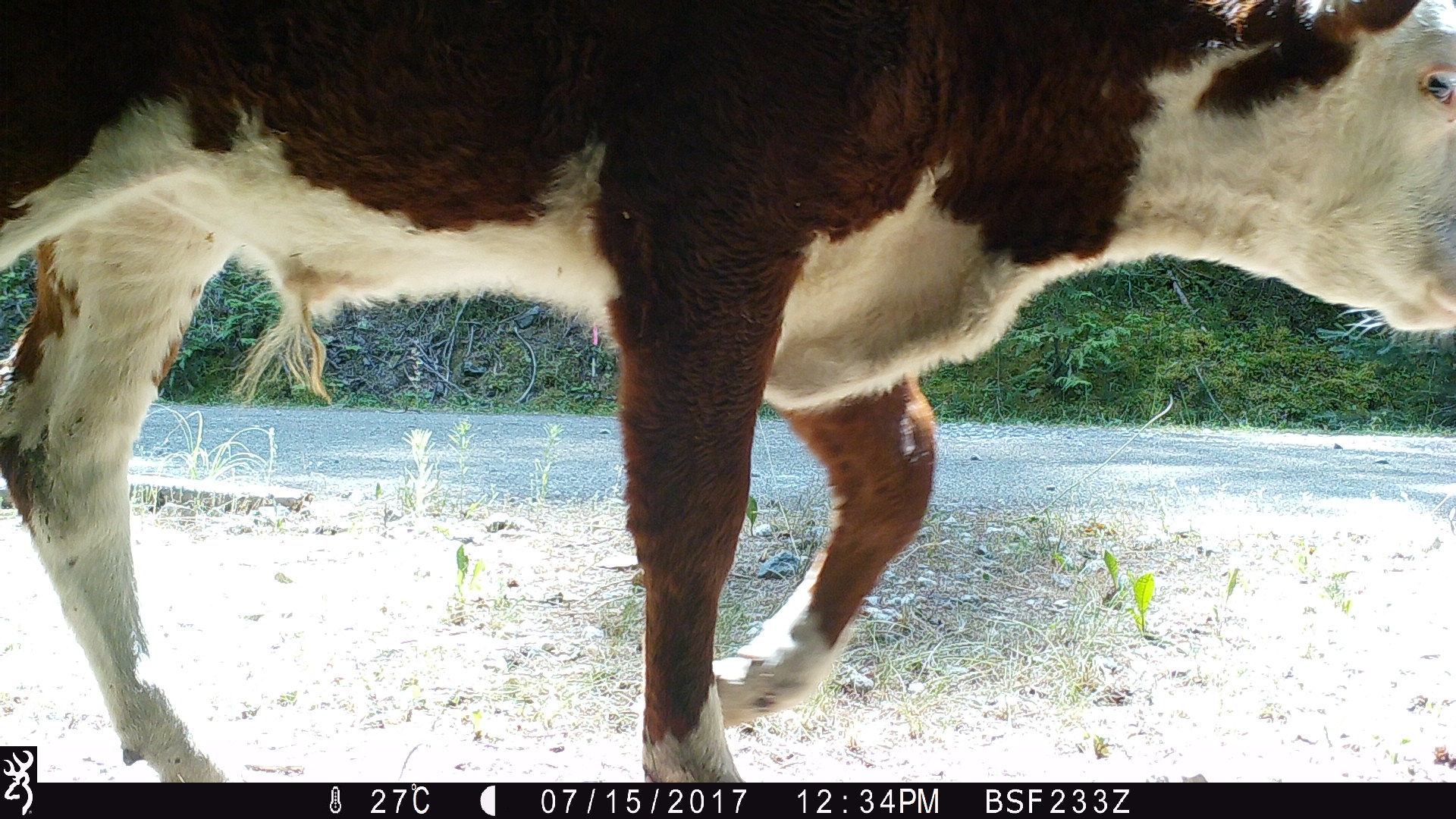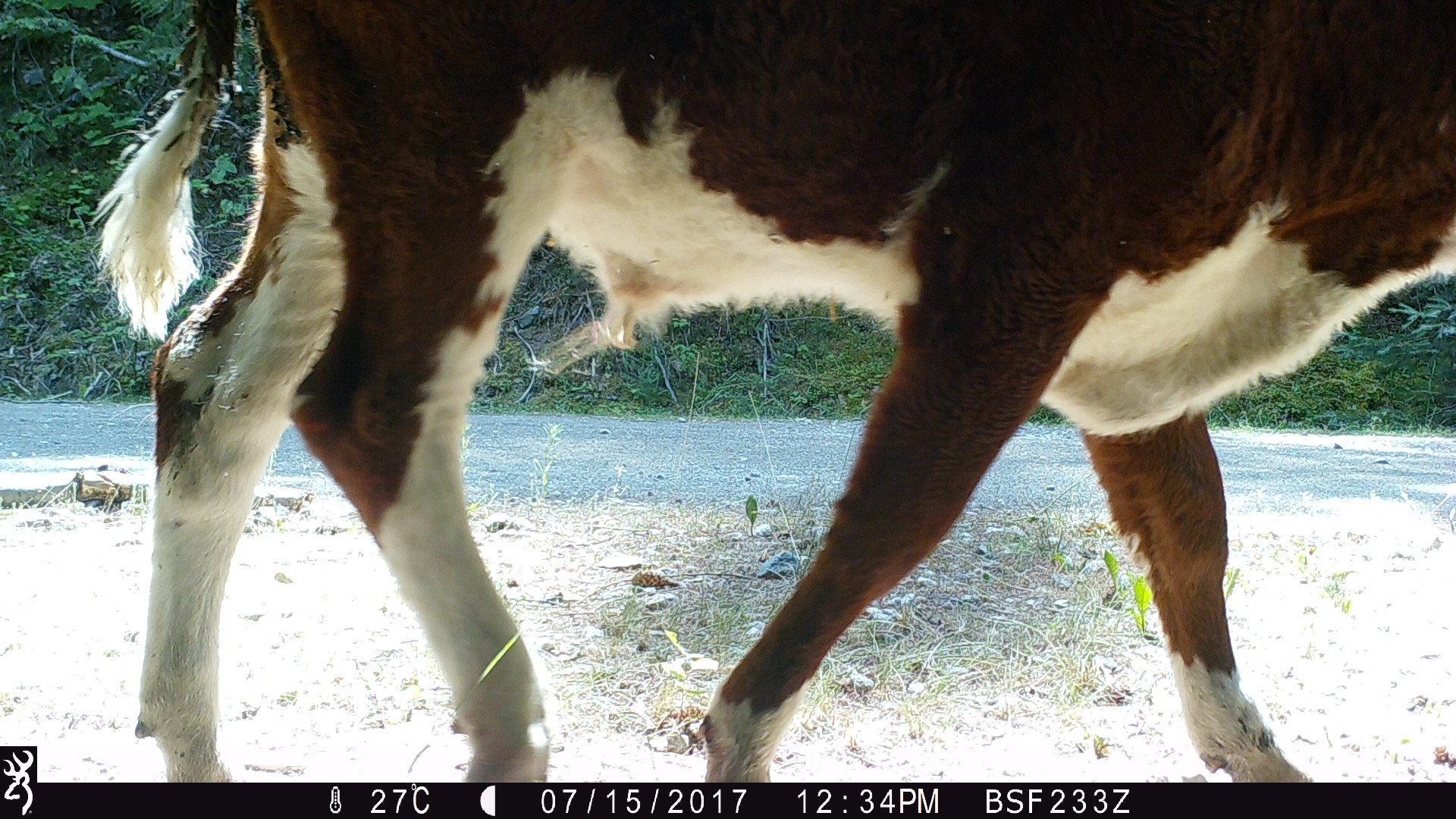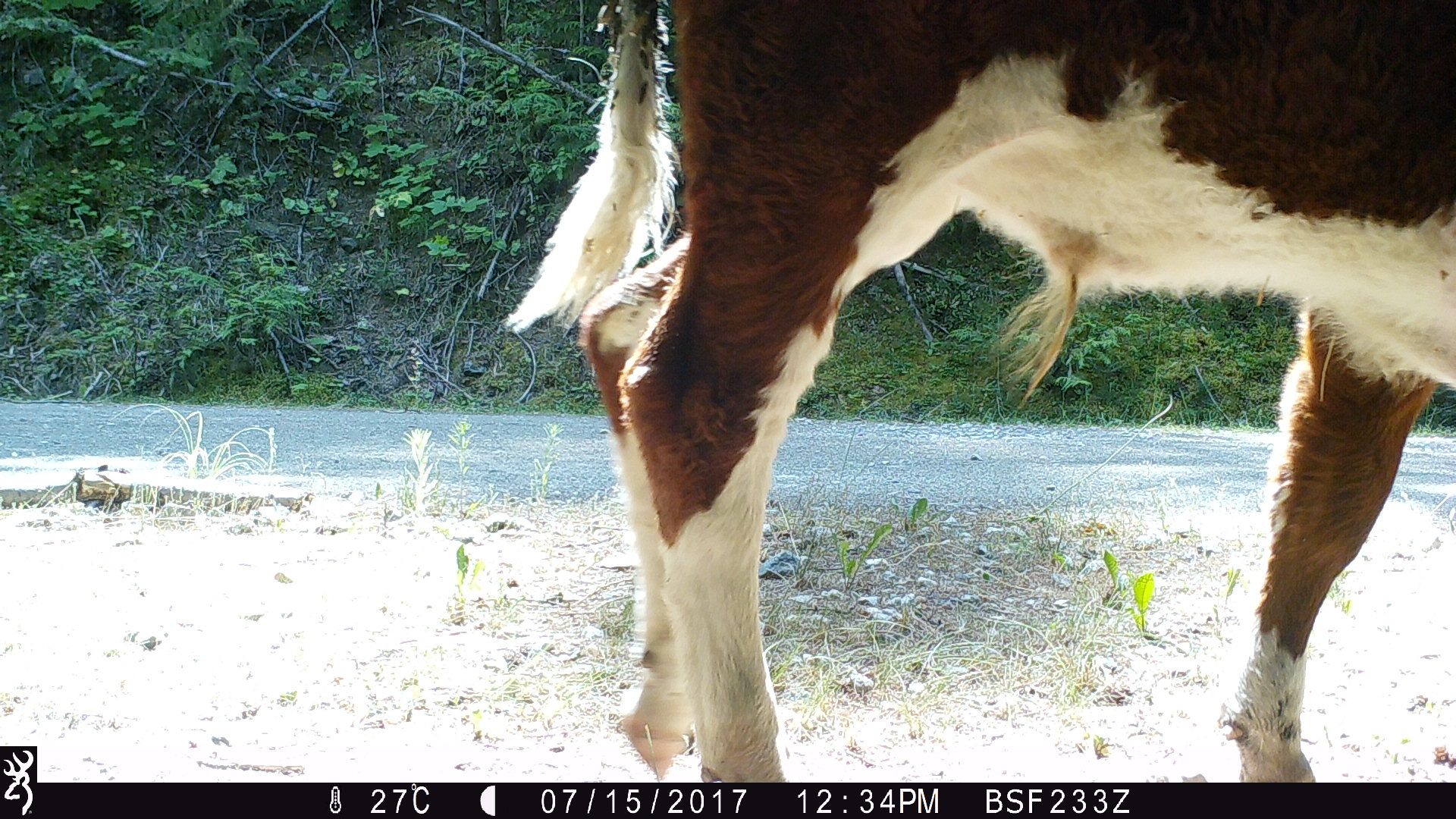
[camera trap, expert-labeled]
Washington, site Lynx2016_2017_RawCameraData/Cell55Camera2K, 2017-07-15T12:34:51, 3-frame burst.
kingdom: Animalia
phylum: Chordata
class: Mammalia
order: Artiodactyla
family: Bovidae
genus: Bos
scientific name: Bos taurus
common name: domestic cattle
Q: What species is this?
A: Domestic cattle (Bos taurus).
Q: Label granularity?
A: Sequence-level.